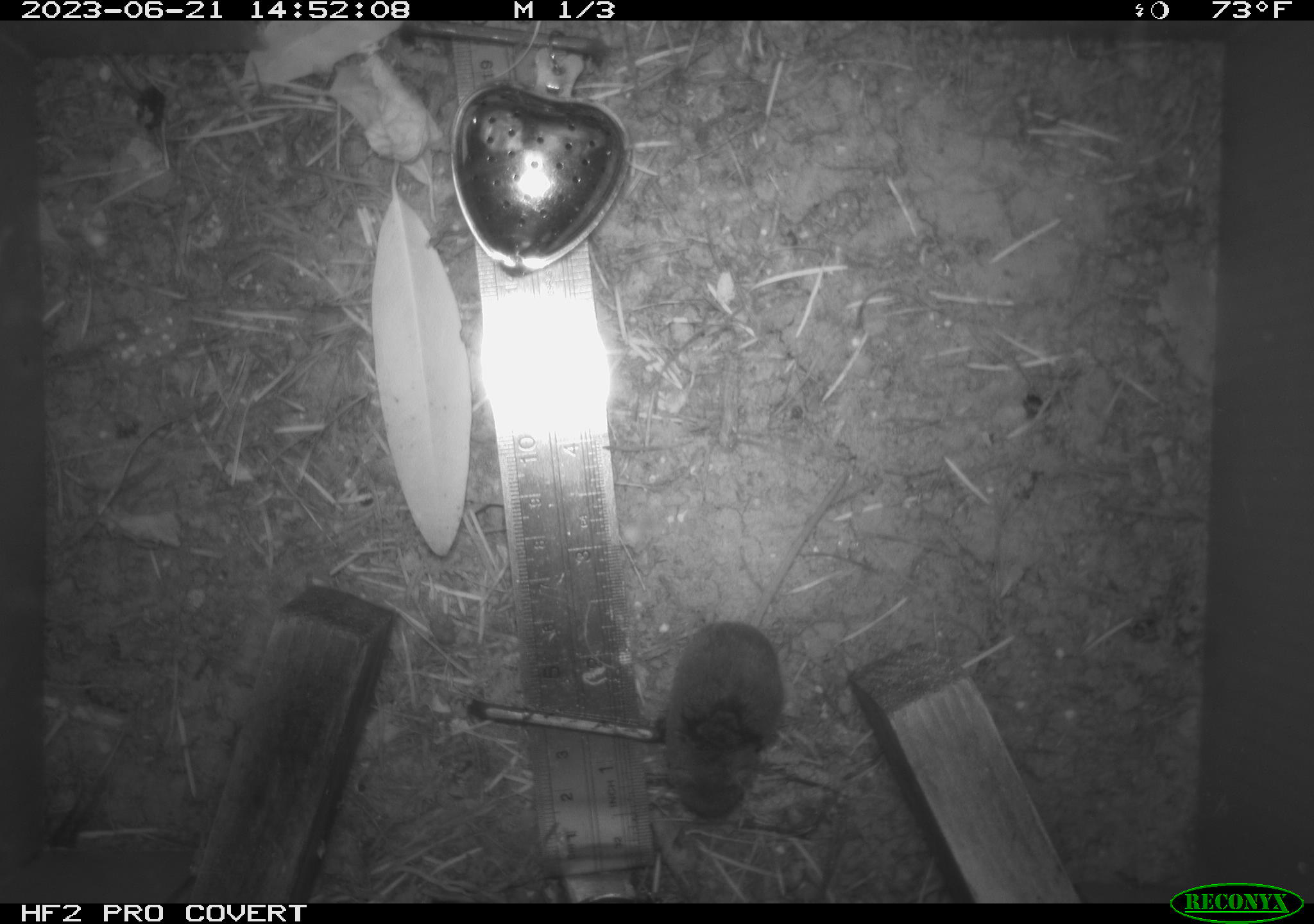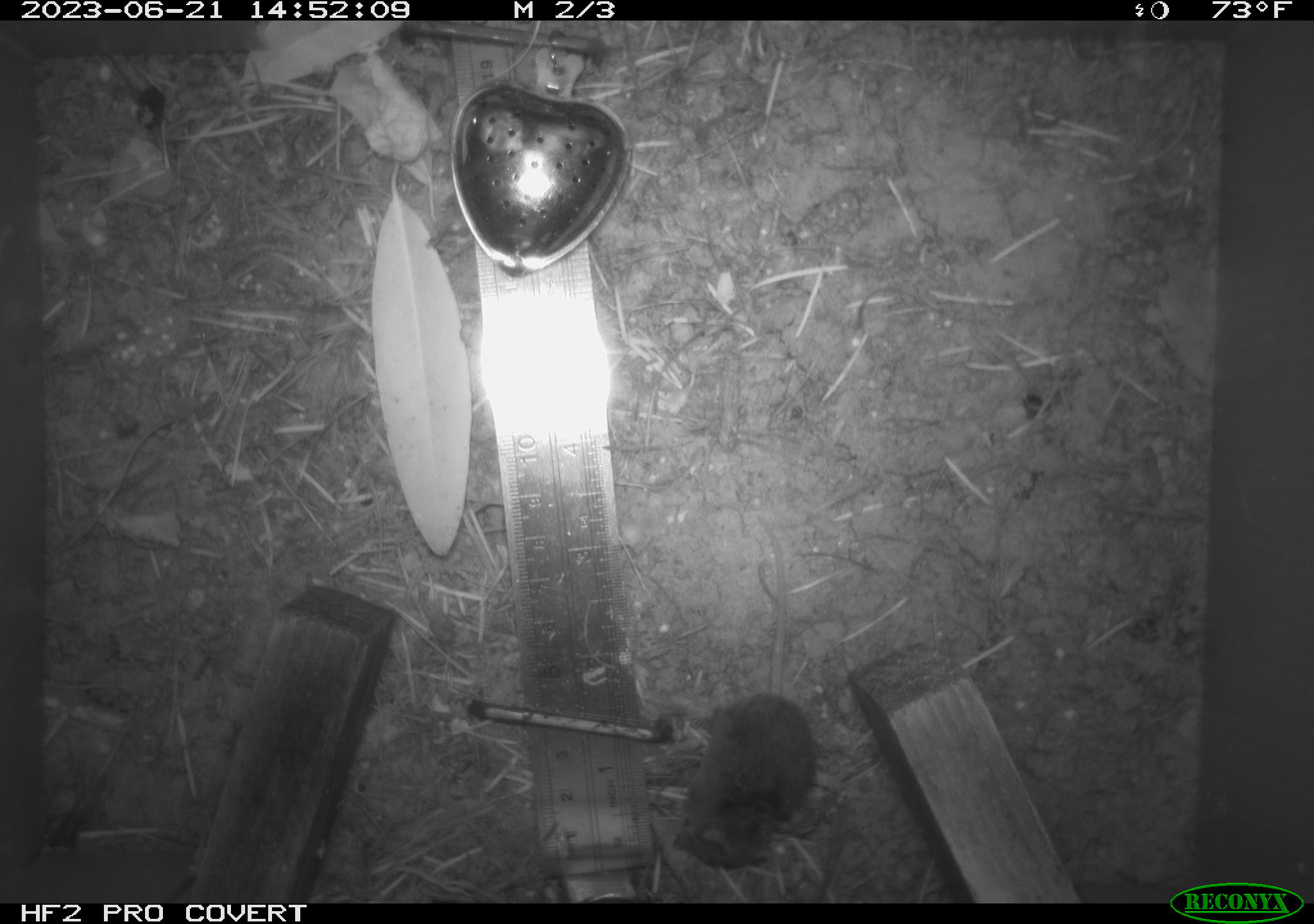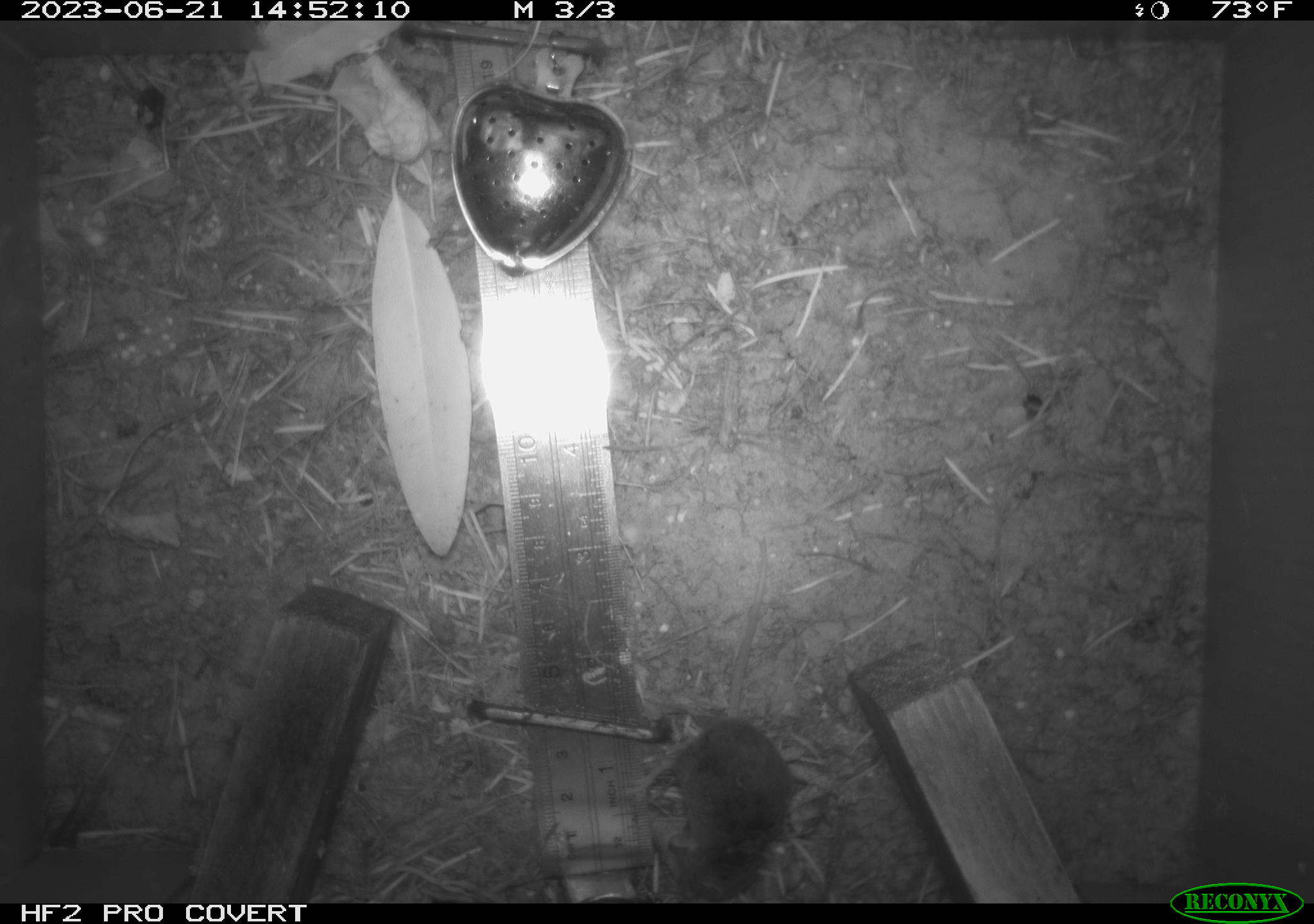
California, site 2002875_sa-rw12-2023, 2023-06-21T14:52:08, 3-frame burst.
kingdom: Animalia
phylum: Chordata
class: Mammalia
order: Rodentia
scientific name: Rodentia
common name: mouse species